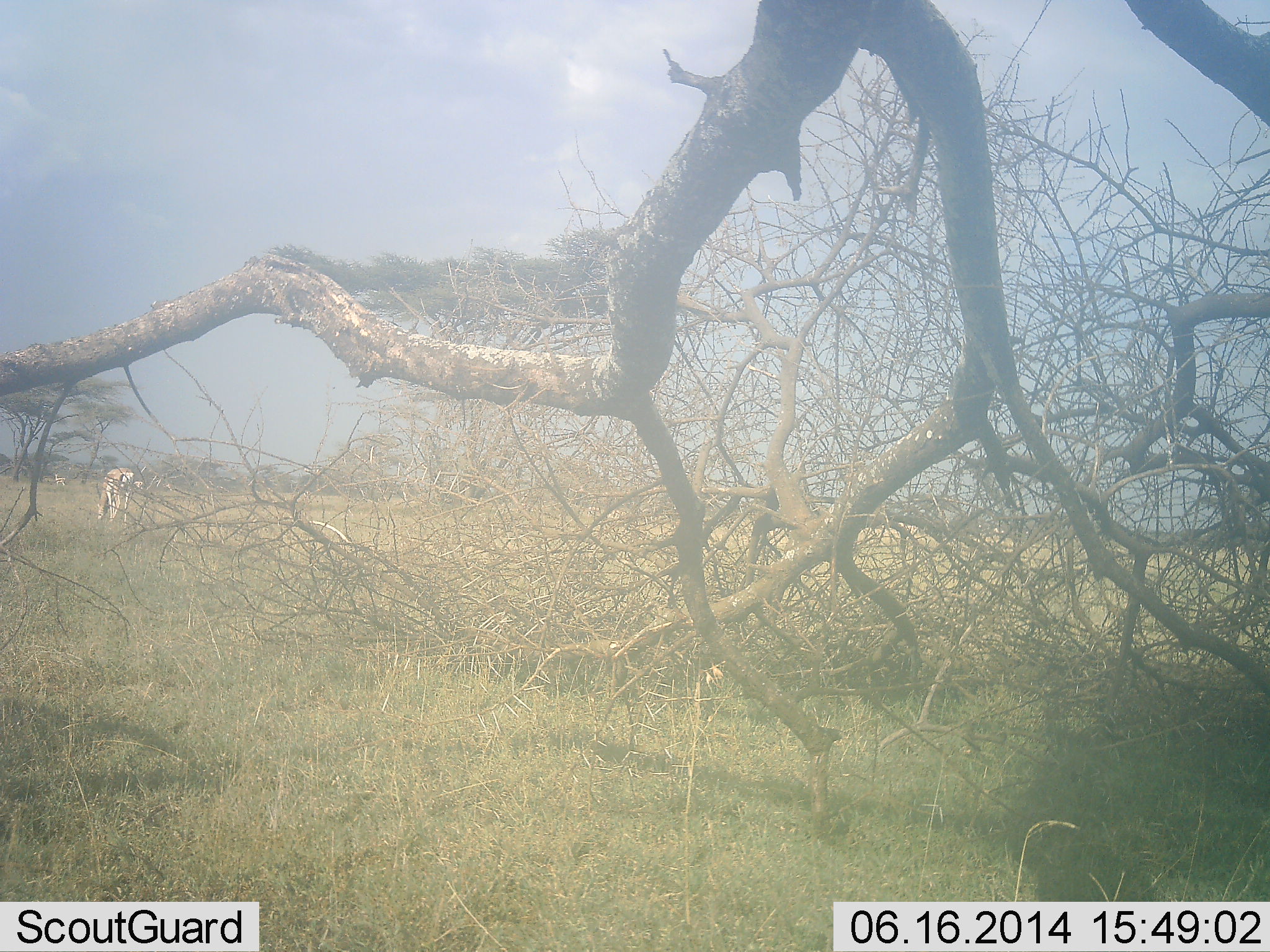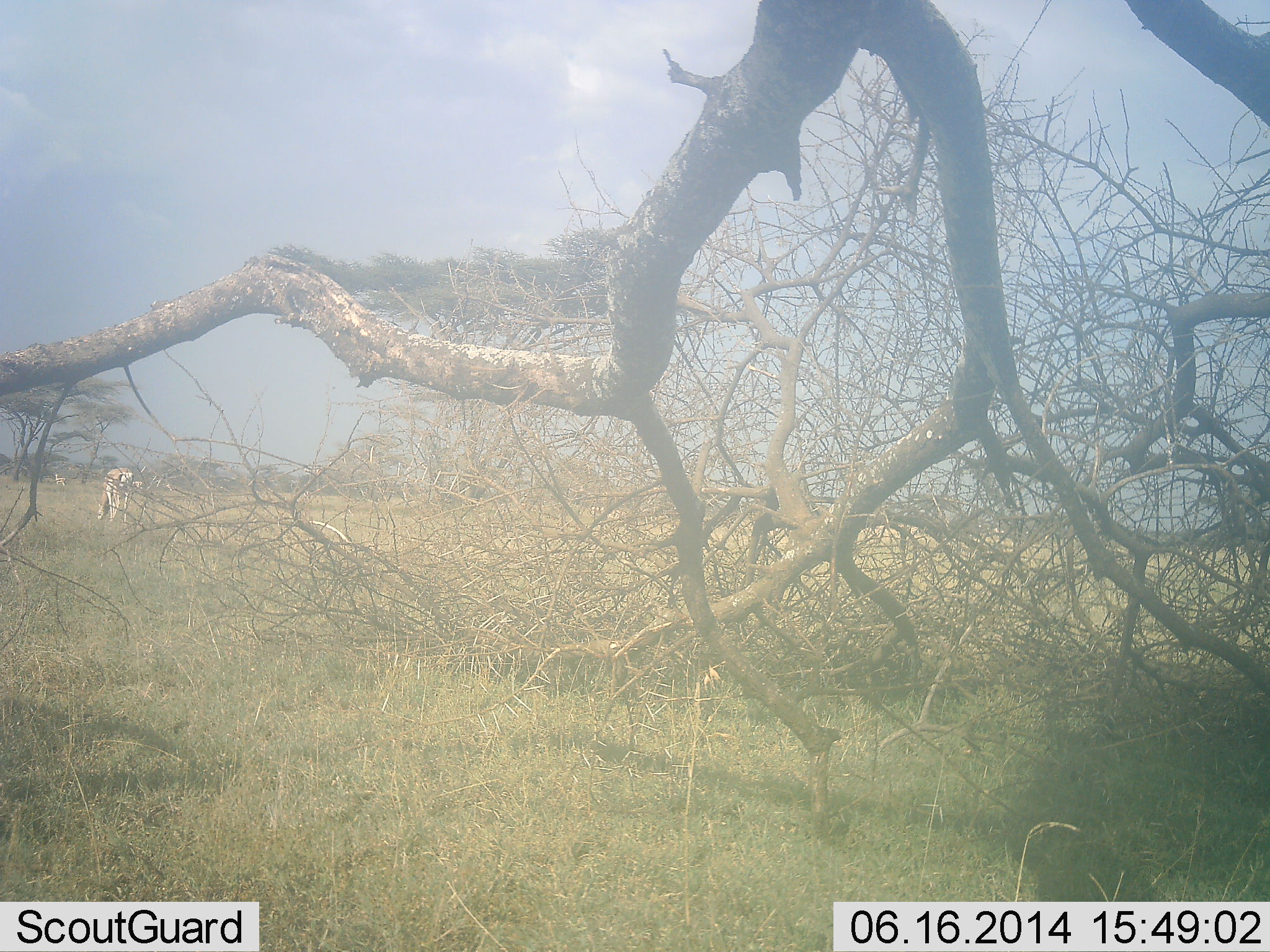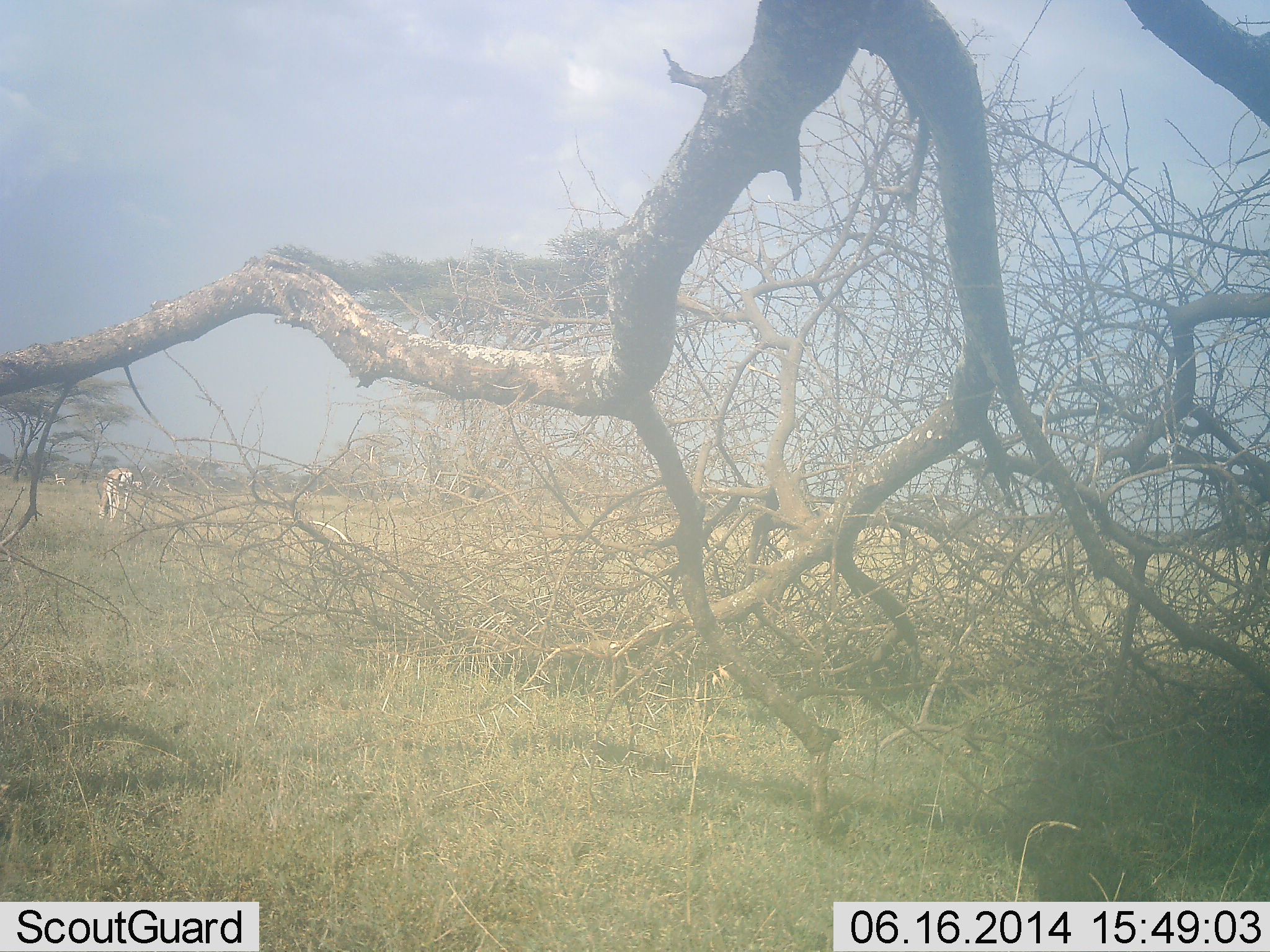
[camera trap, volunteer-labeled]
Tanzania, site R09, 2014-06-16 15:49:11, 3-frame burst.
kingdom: Animalia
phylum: Chordata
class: Mammalia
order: Artiodactyla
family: Bovidae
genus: Eudorcas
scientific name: Eudorcas thomsonii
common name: thomson's gazelle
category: gazellethomsons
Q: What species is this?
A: Gazellethomsons (thomson's gazelle) (Eudorcas thomsonii).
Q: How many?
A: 1.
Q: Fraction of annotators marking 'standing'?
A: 33%.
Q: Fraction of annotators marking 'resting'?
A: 0%.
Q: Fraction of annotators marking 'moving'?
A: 0%.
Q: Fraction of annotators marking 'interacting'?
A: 0%.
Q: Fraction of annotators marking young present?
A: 0%.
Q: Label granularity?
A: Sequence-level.